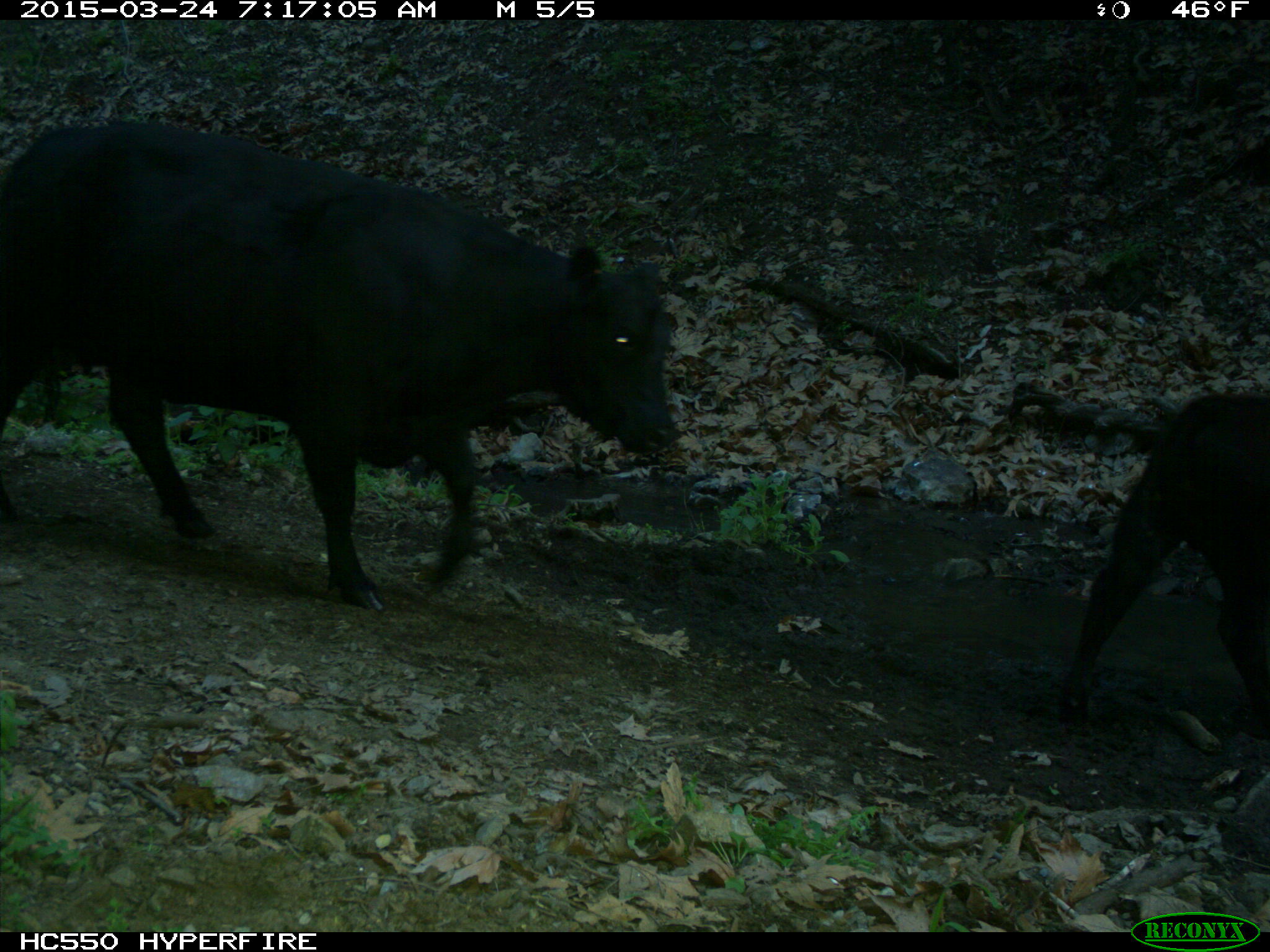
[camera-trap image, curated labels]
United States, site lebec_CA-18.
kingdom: Animalia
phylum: Chordata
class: Mammalia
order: Artiodactyla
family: Bovidae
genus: Bos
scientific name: Bos taurus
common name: domestic cow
Bos taurus (domestic cow).